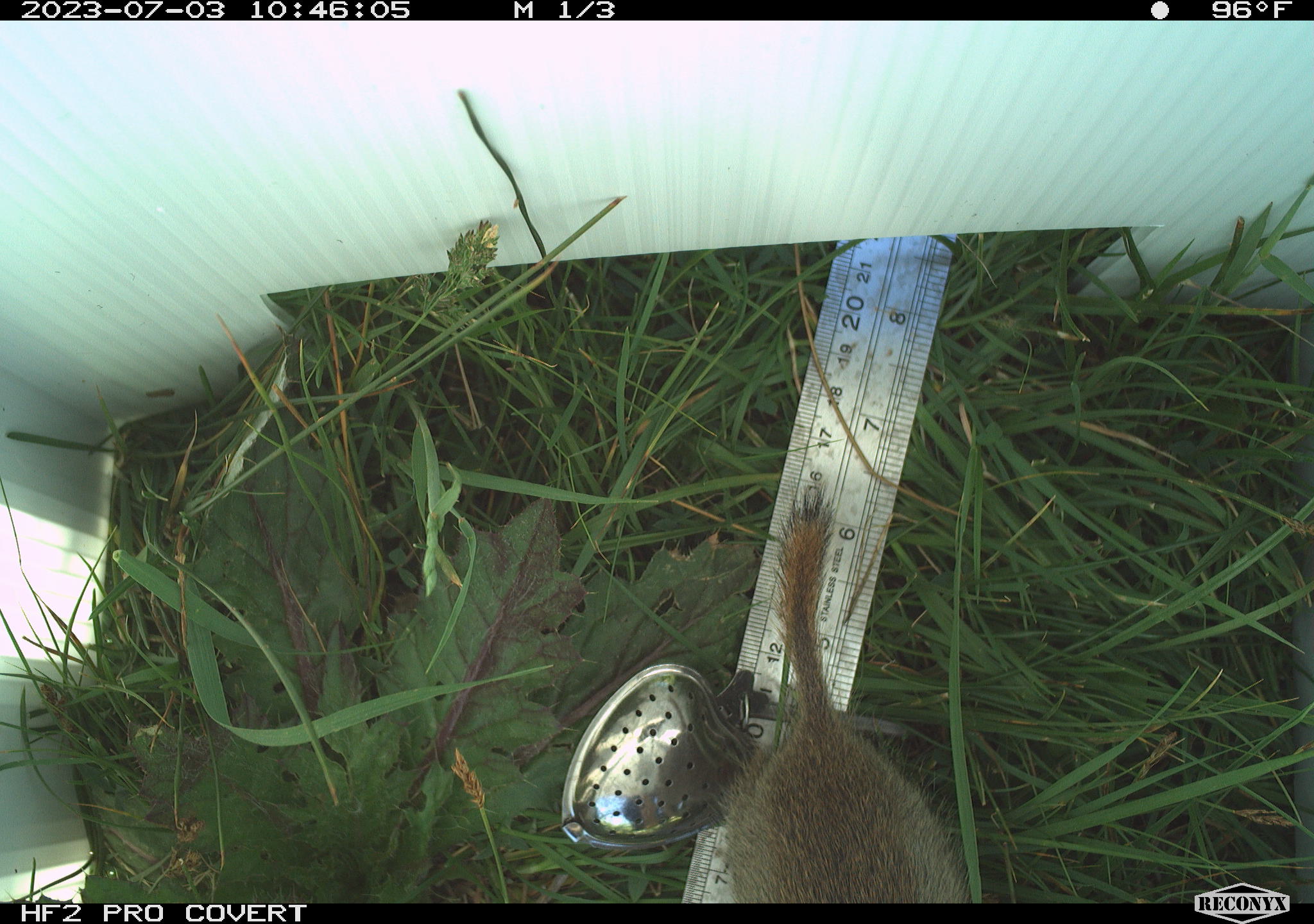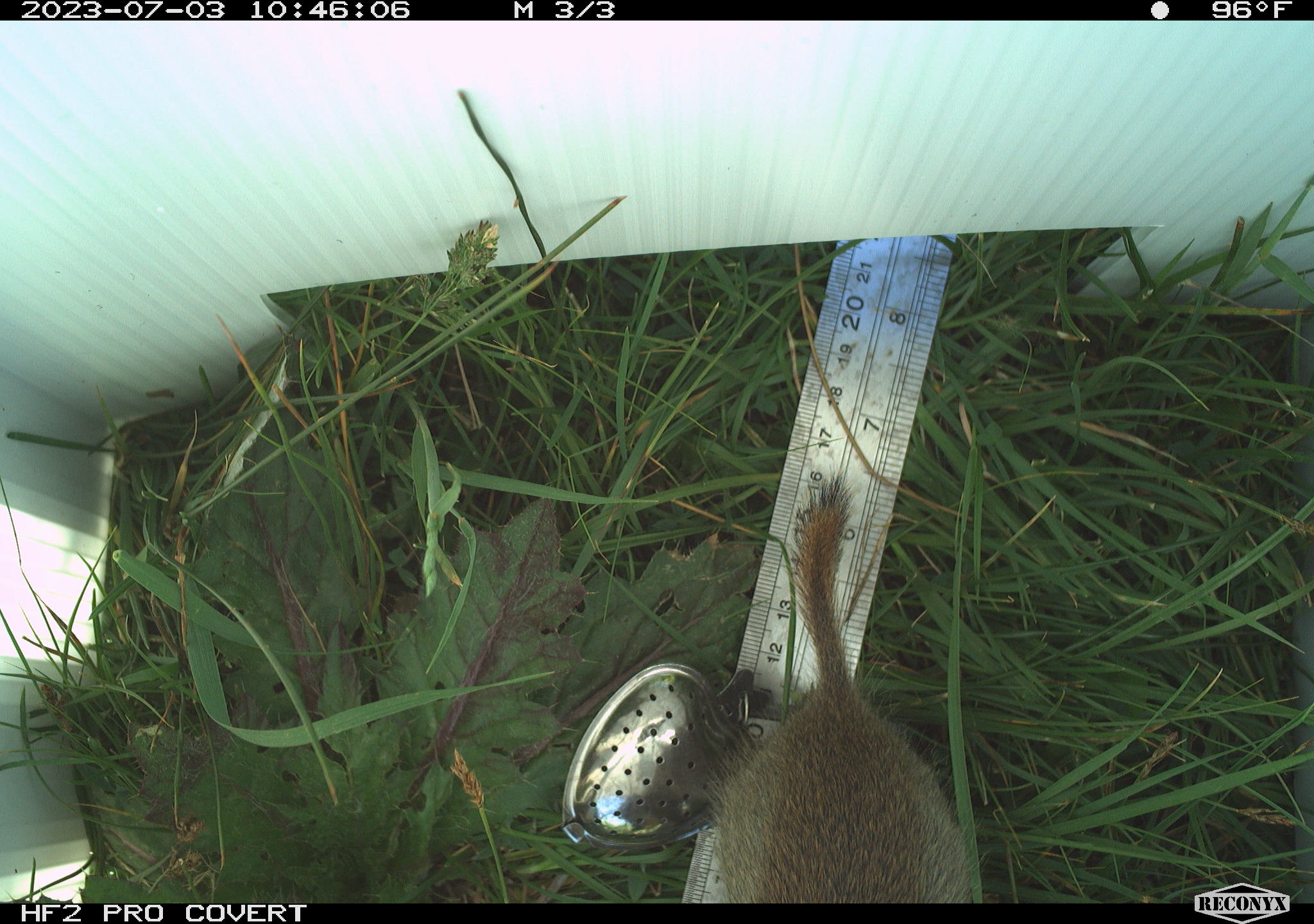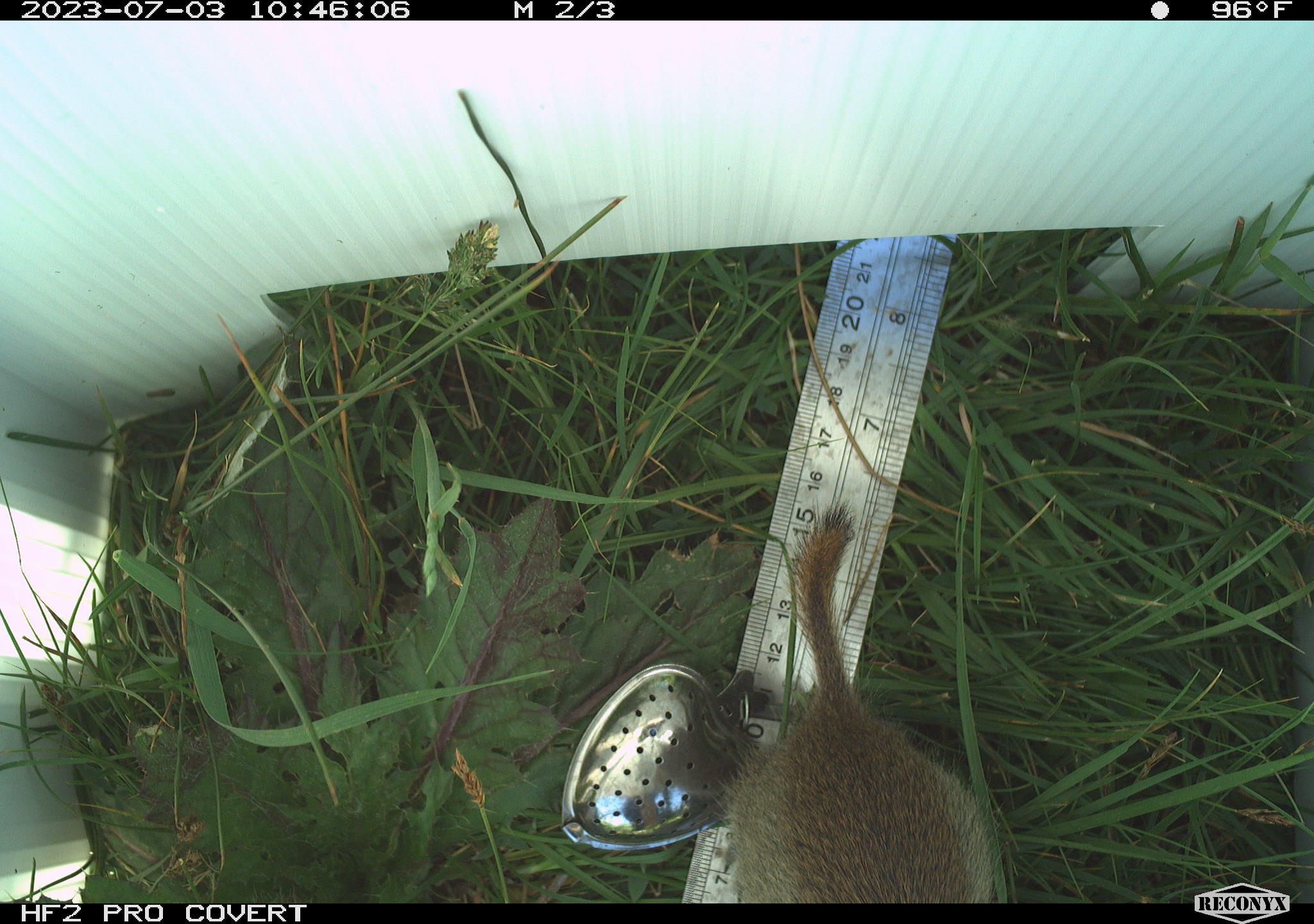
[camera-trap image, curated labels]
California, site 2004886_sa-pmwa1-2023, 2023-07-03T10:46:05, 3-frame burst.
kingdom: Animalia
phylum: Chordata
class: Mammalia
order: Rodentia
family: Sciuridae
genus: Urocitellus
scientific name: Urocitellus beldingi beldingi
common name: belding's ground squirrel